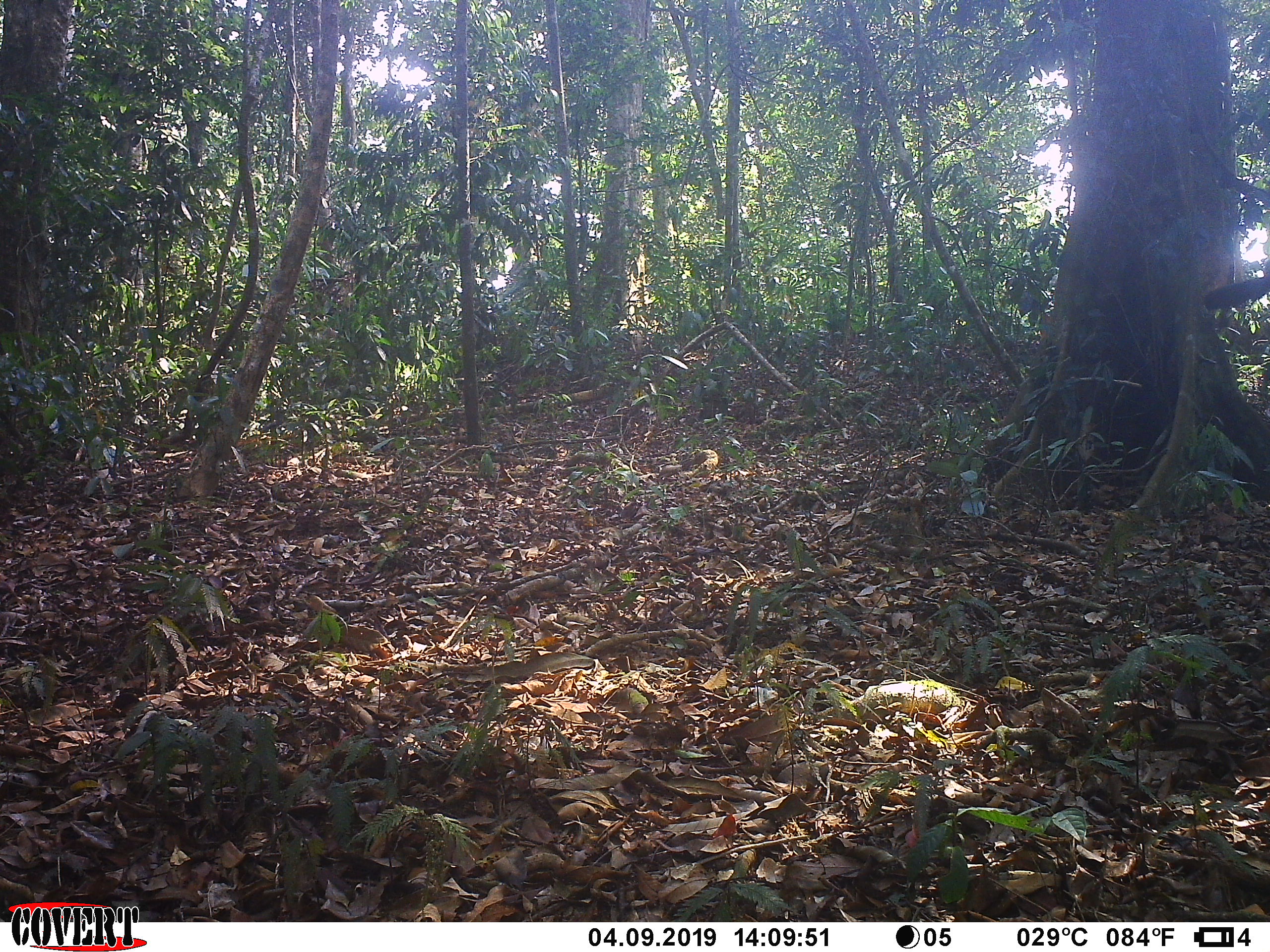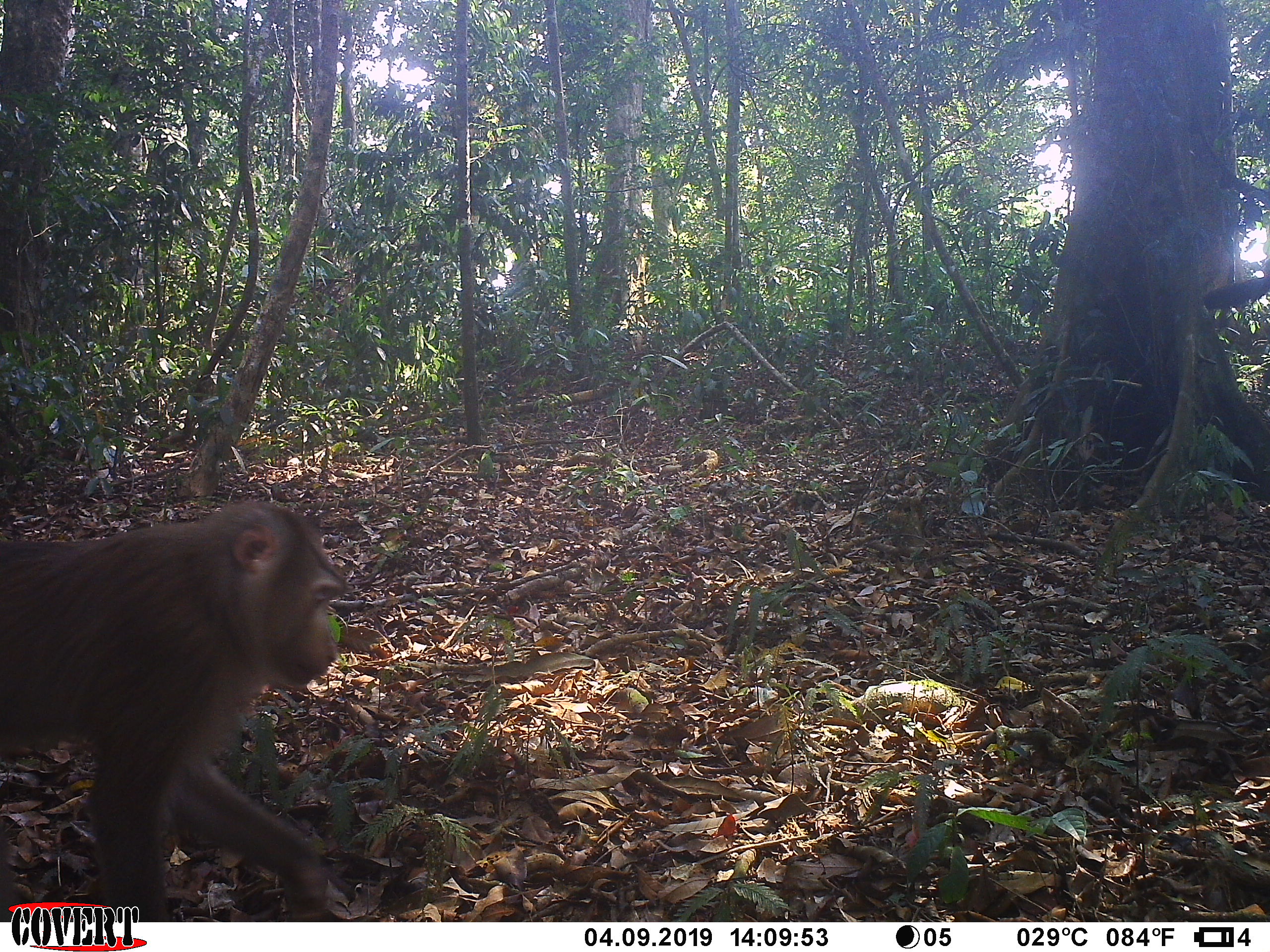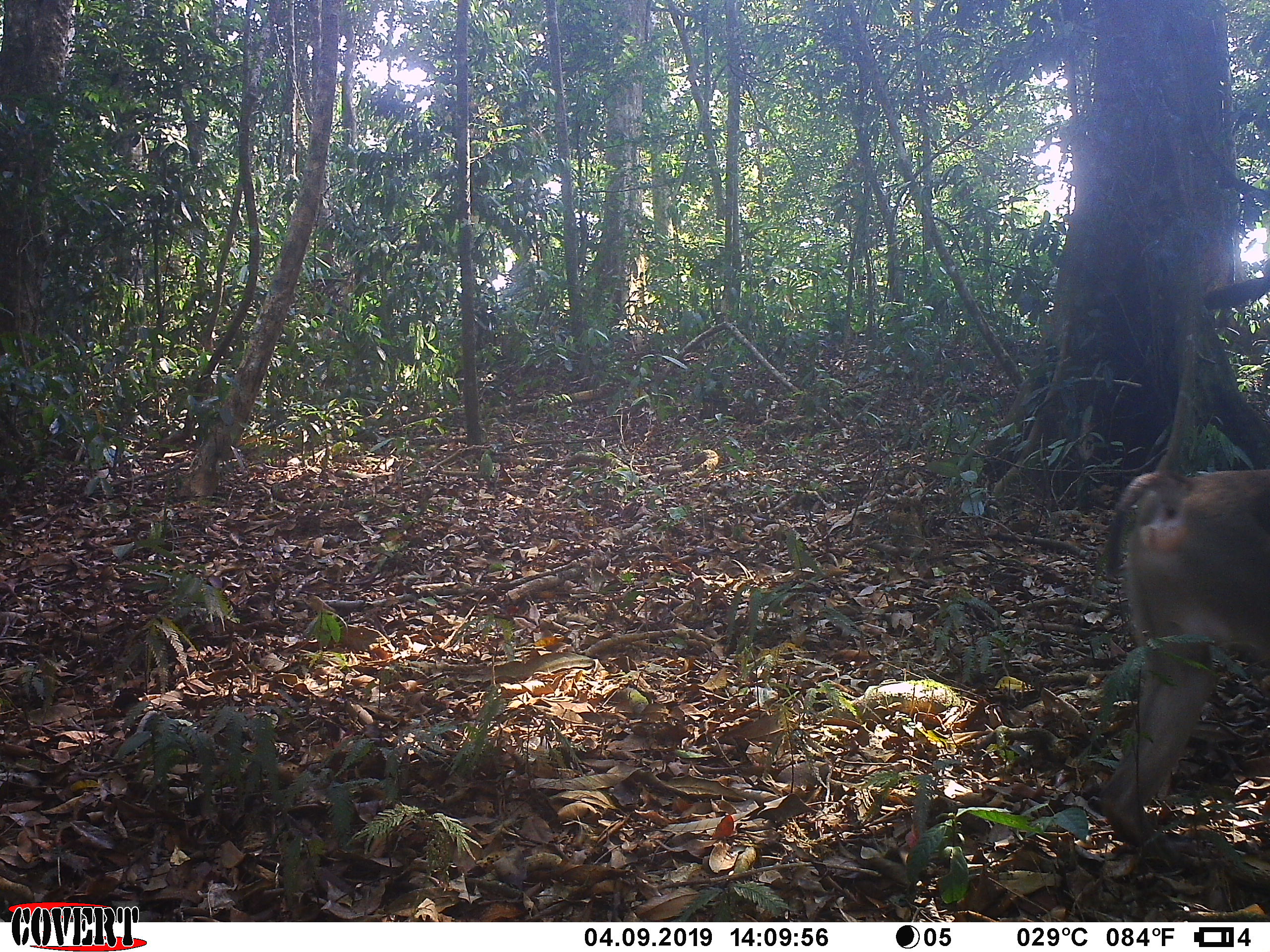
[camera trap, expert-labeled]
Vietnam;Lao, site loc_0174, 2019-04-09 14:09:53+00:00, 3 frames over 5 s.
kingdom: Animalia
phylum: Chordata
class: Mammalia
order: Primates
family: Cercopithecidae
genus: Macaca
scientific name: Macaca nemestrina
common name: pig-tailed macaque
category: pig tailed macaque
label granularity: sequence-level